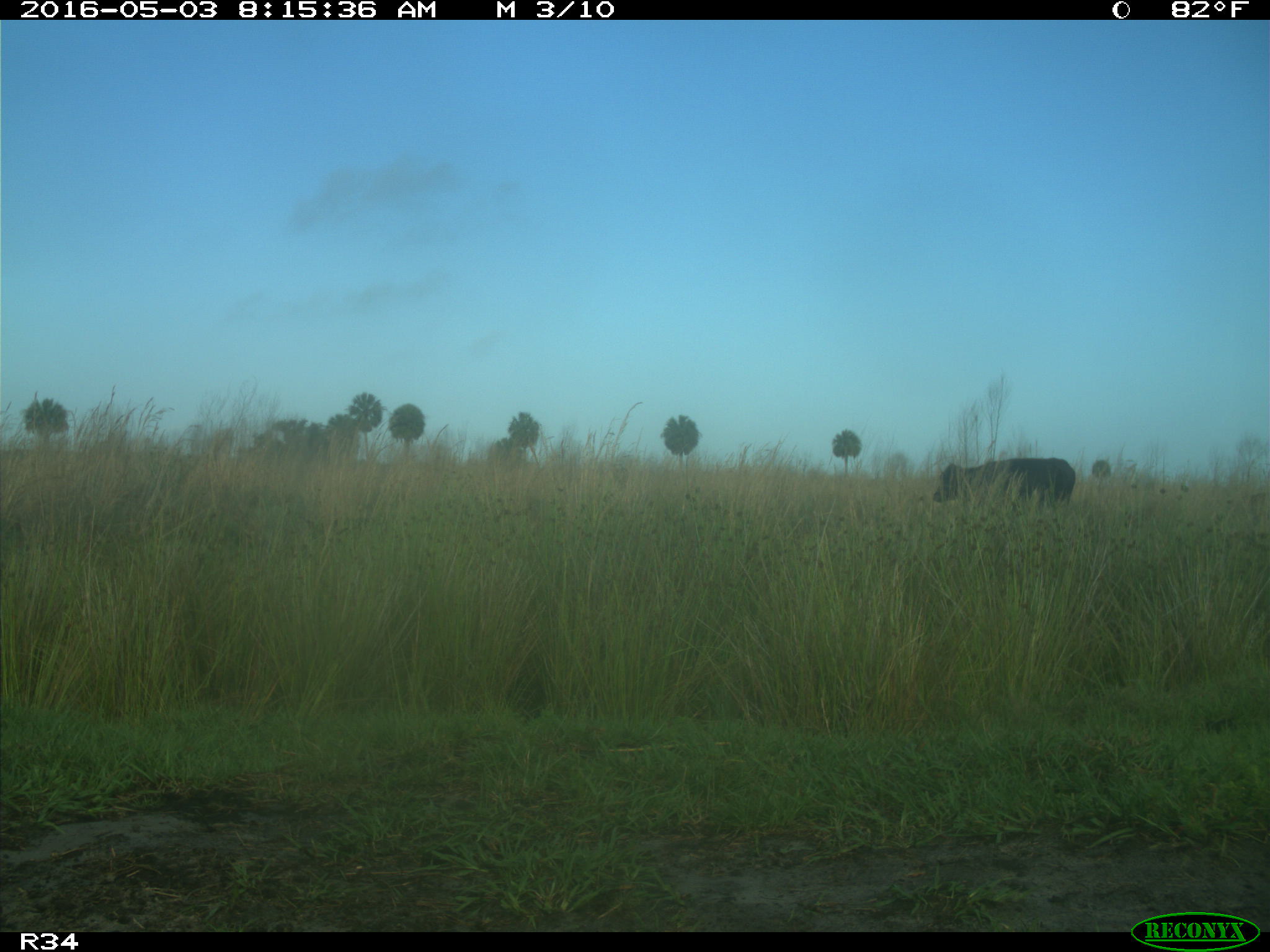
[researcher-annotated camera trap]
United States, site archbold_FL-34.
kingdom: Animalia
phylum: Chordata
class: Mammalia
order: Artiodactyla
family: Bovidae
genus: Bos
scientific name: Bos taurus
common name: domestic cow